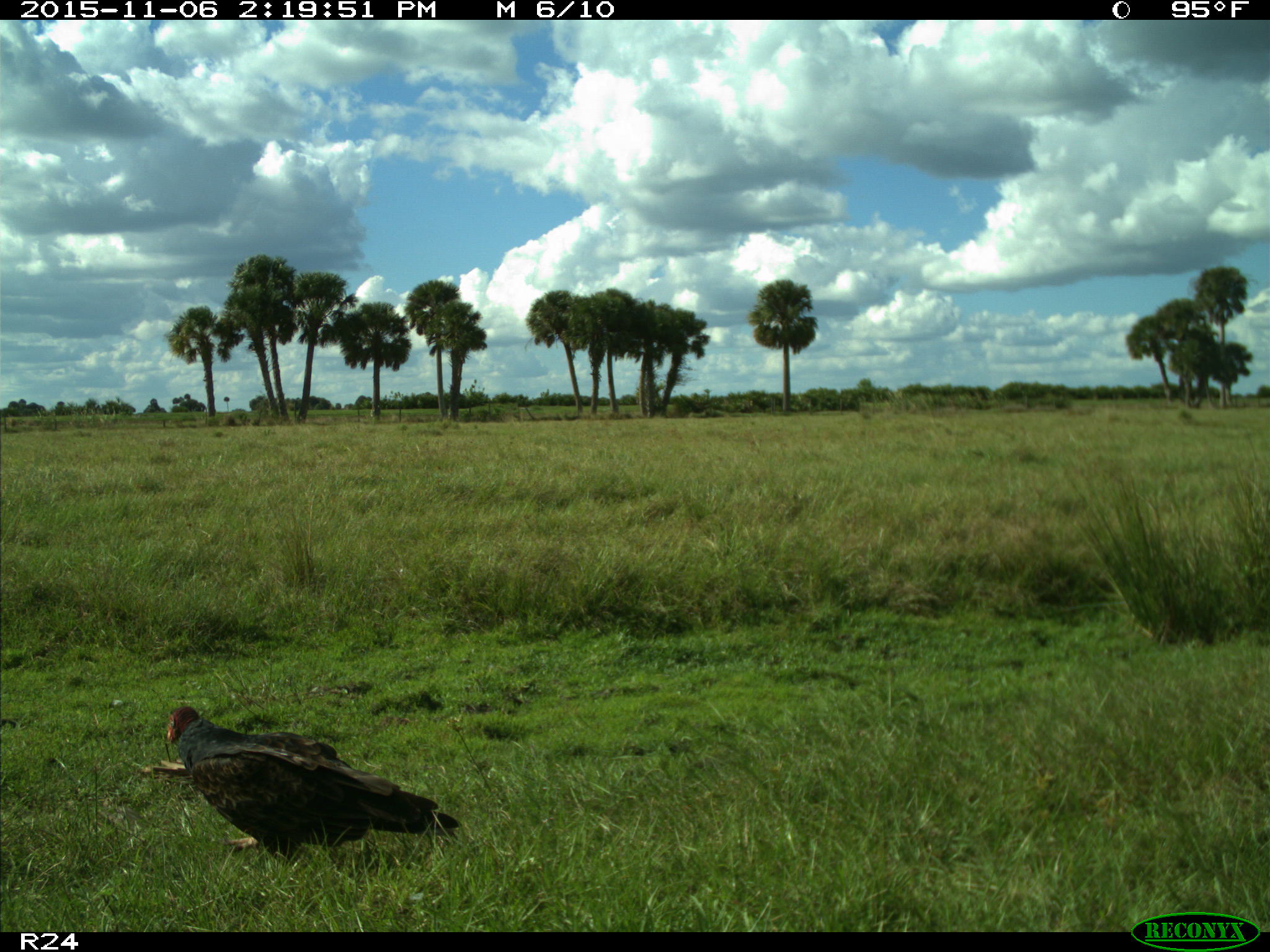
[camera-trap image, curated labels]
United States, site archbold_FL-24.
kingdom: Animalia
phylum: Chordata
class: Aves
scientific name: Aves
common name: birds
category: unidentified bird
Unidentified bird (birds) (Aves).